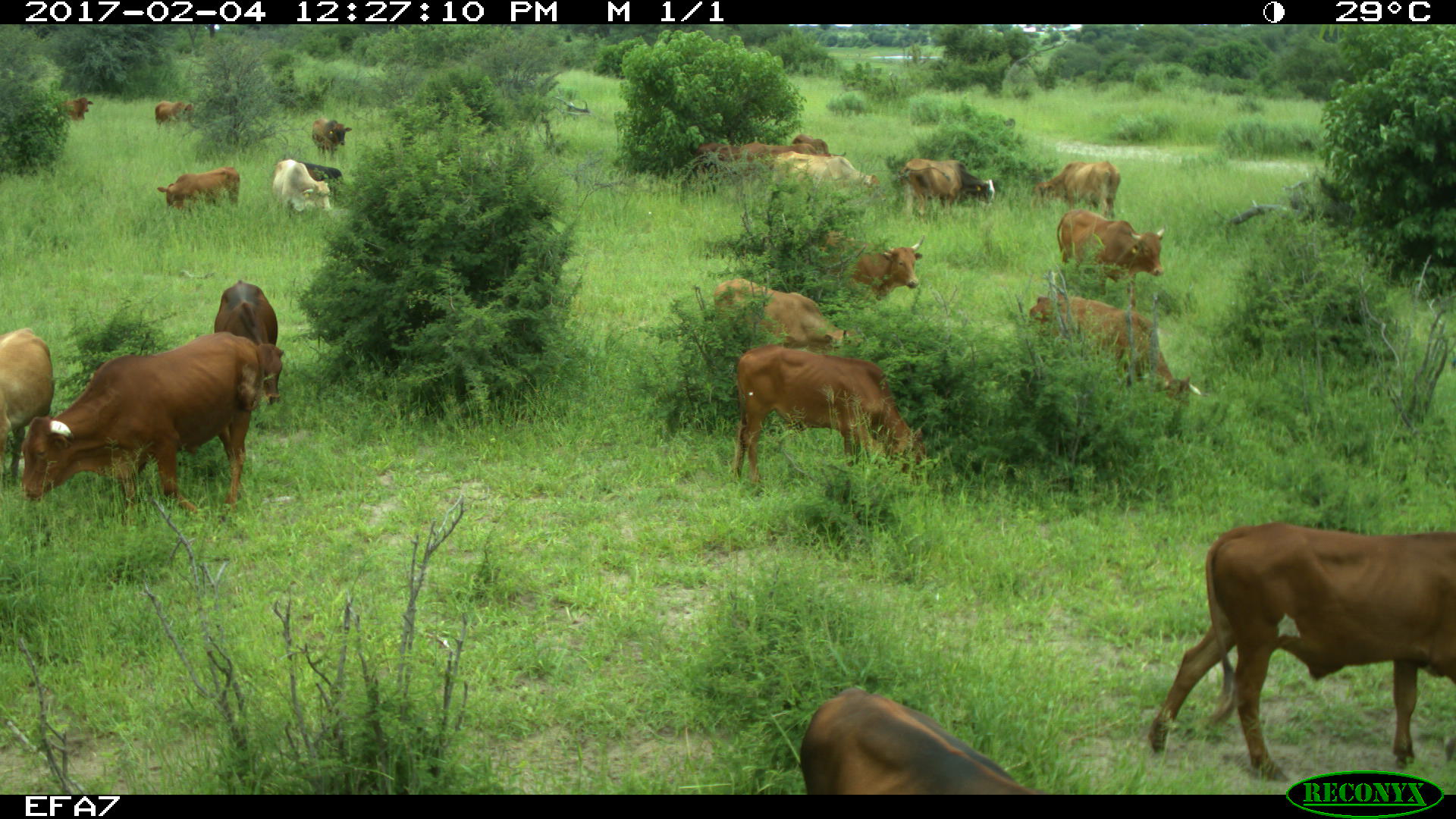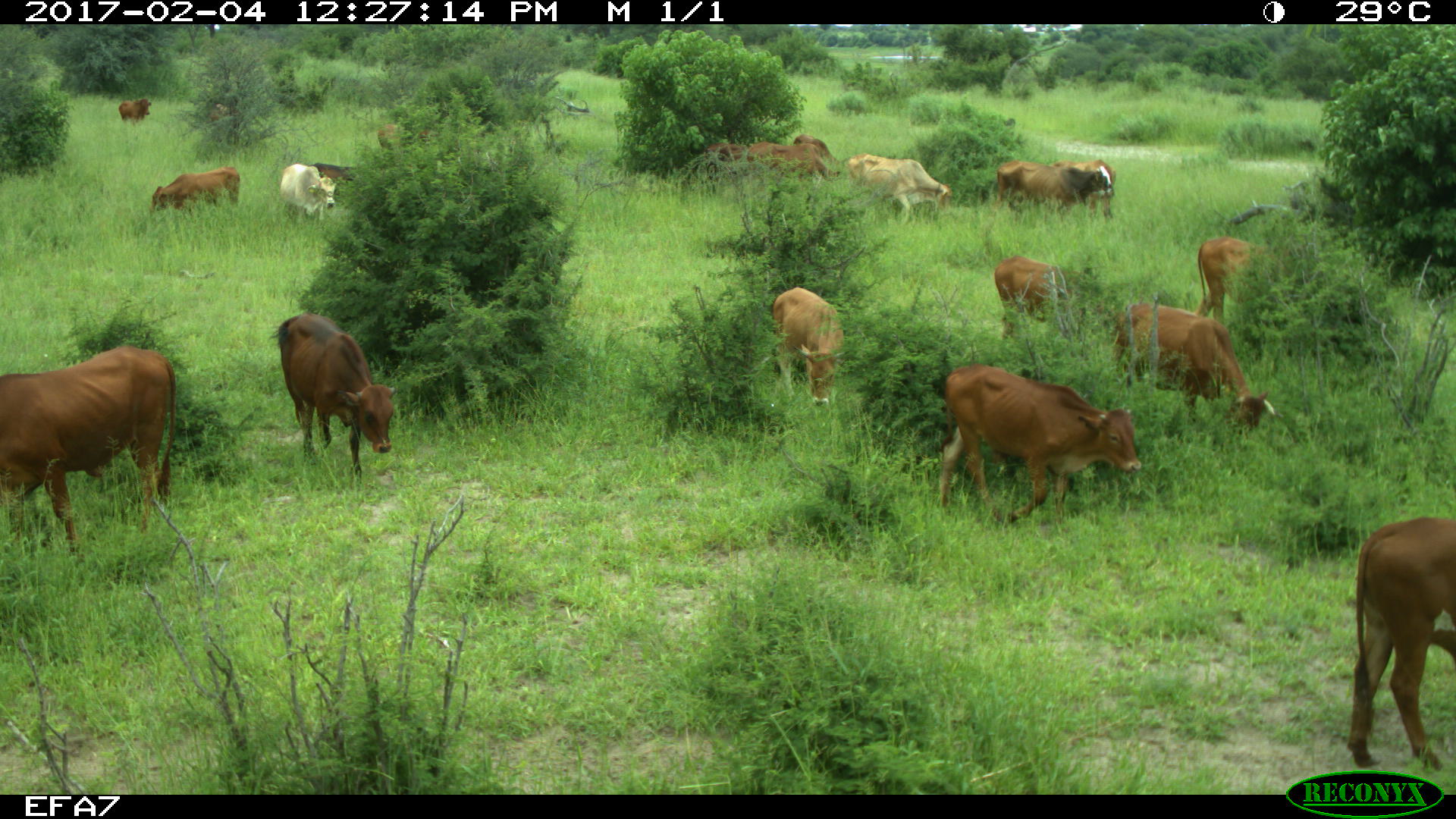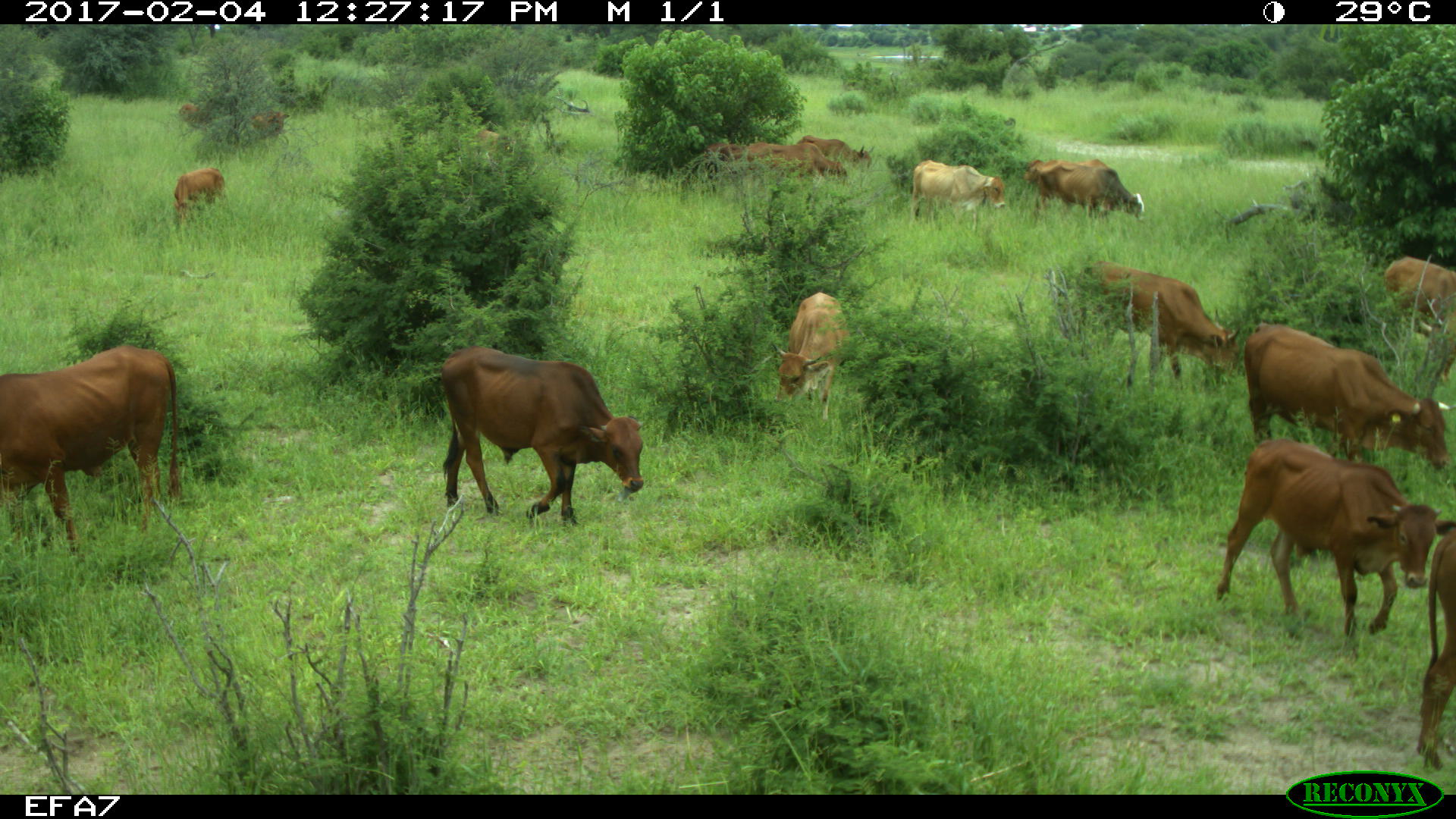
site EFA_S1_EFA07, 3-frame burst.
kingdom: Animalia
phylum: Chordata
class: Mammalia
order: Artiodactyla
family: Bovidae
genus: Bos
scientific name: Bos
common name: cattle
Cattle (Bos), count 11-50. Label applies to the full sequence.